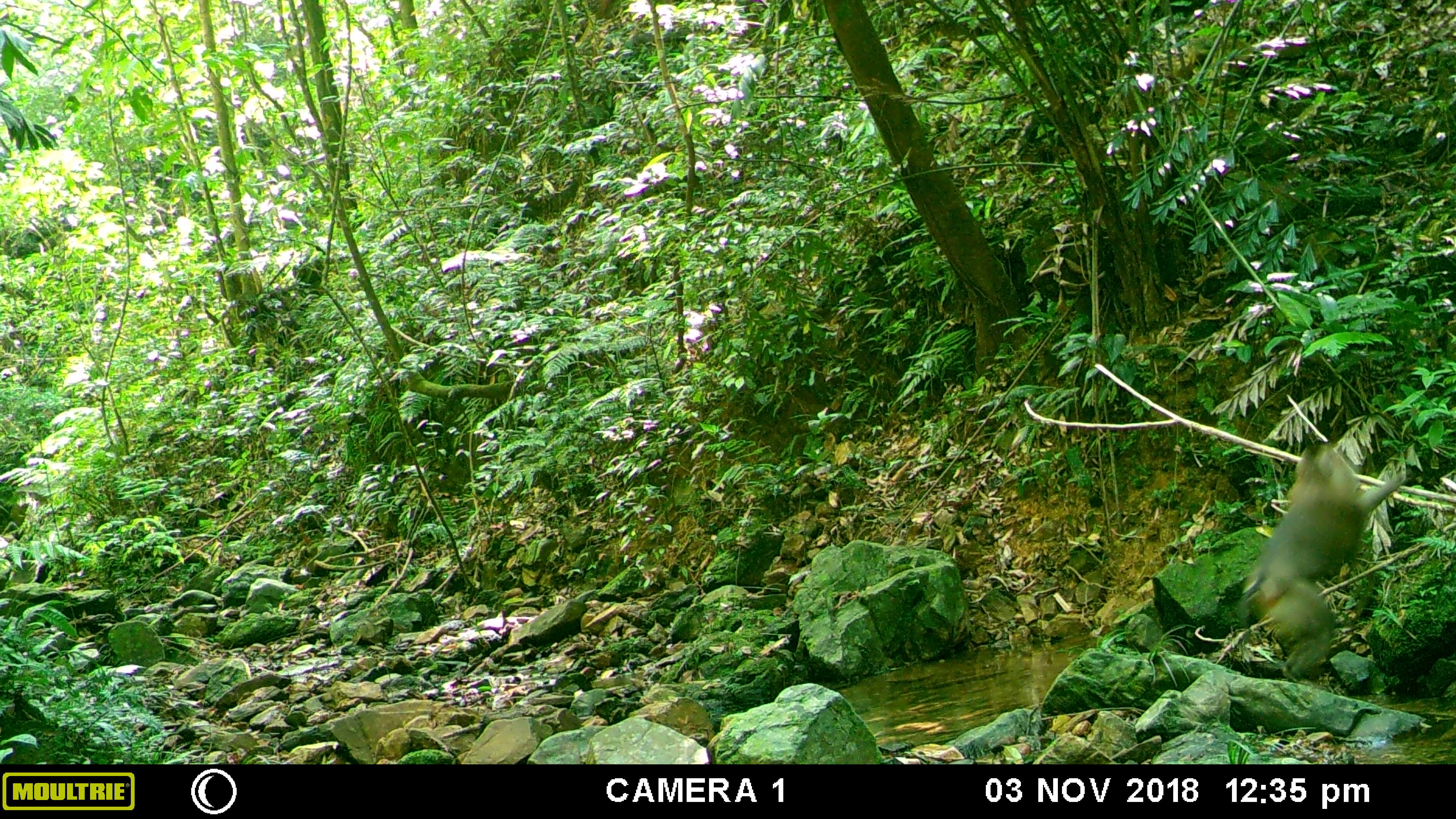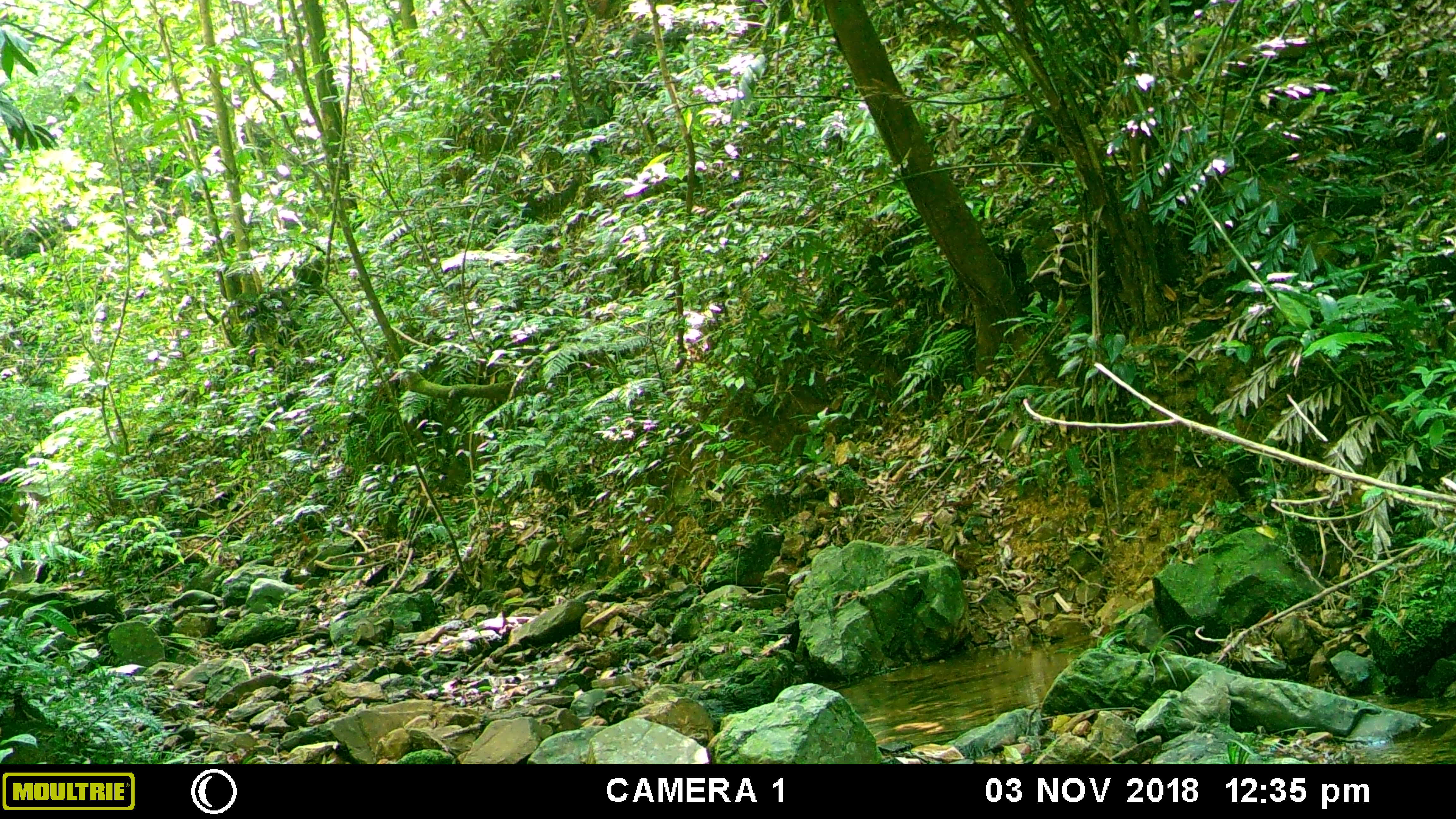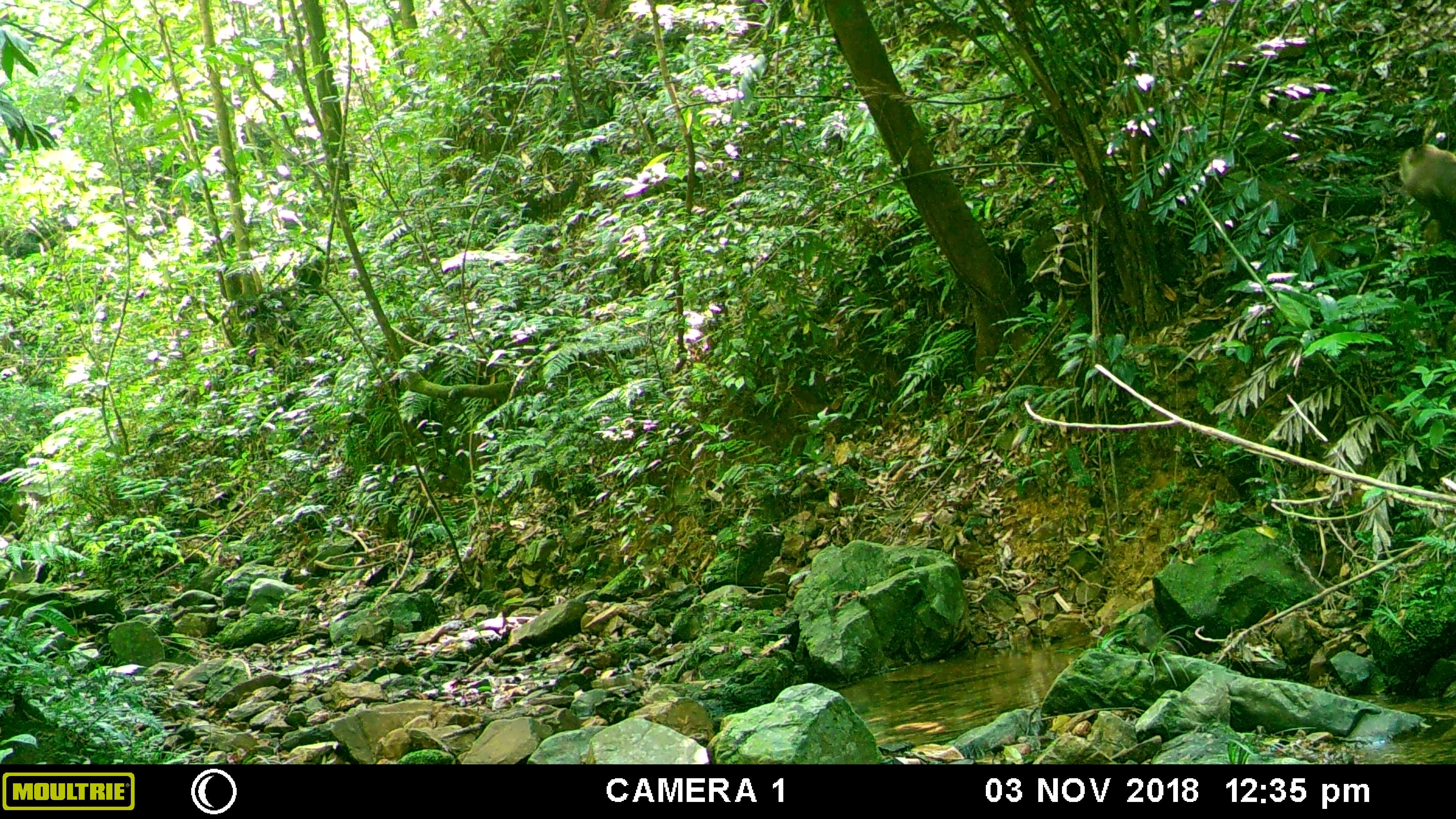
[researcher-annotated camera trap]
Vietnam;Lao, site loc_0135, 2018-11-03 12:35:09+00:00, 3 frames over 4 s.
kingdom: Animalia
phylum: Chordata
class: Mammalia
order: Primates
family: Cercopithecidae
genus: Macaca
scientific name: Macaca nemestrina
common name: pig-tailed macaque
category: pig tailed macaque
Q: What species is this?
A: Pig tailed macaque (pig-tailed macaque) (Macaca nemestrina).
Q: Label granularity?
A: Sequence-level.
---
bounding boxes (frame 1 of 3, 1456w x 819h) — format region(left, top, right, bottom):
pig tailed macaque: region(1242, 437, 1407, 690)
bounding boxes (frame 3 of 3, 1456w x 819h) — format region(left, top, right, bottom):
pig tailed macaque: region(1397, 142, 1456, 231)